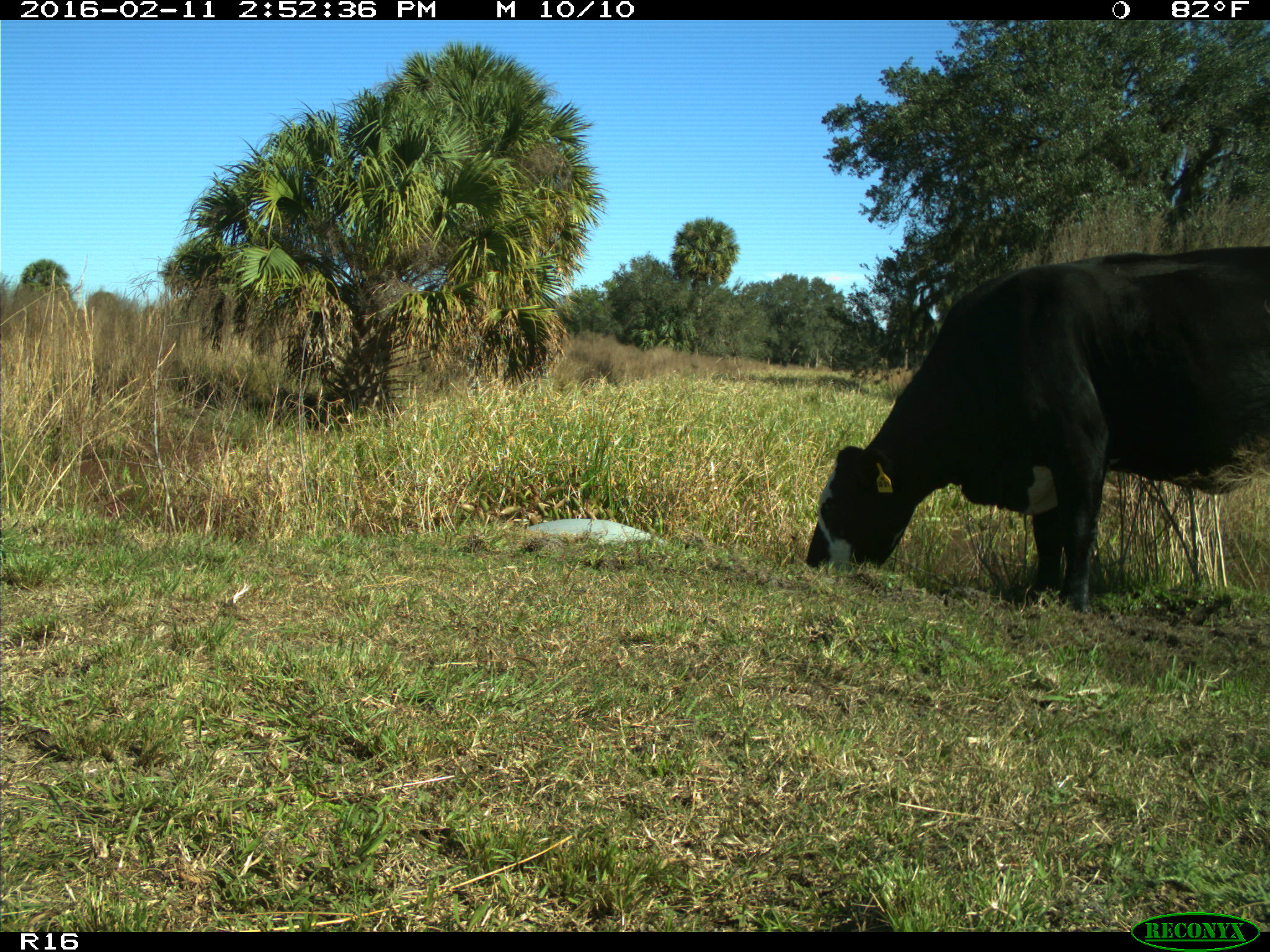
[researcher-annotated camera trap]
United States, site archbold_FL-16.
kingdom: Animalia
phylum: Chordata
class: Mammalia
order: Artiodactyla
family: Bovidae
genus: Bos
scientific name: Bos taurus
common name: domestic cow